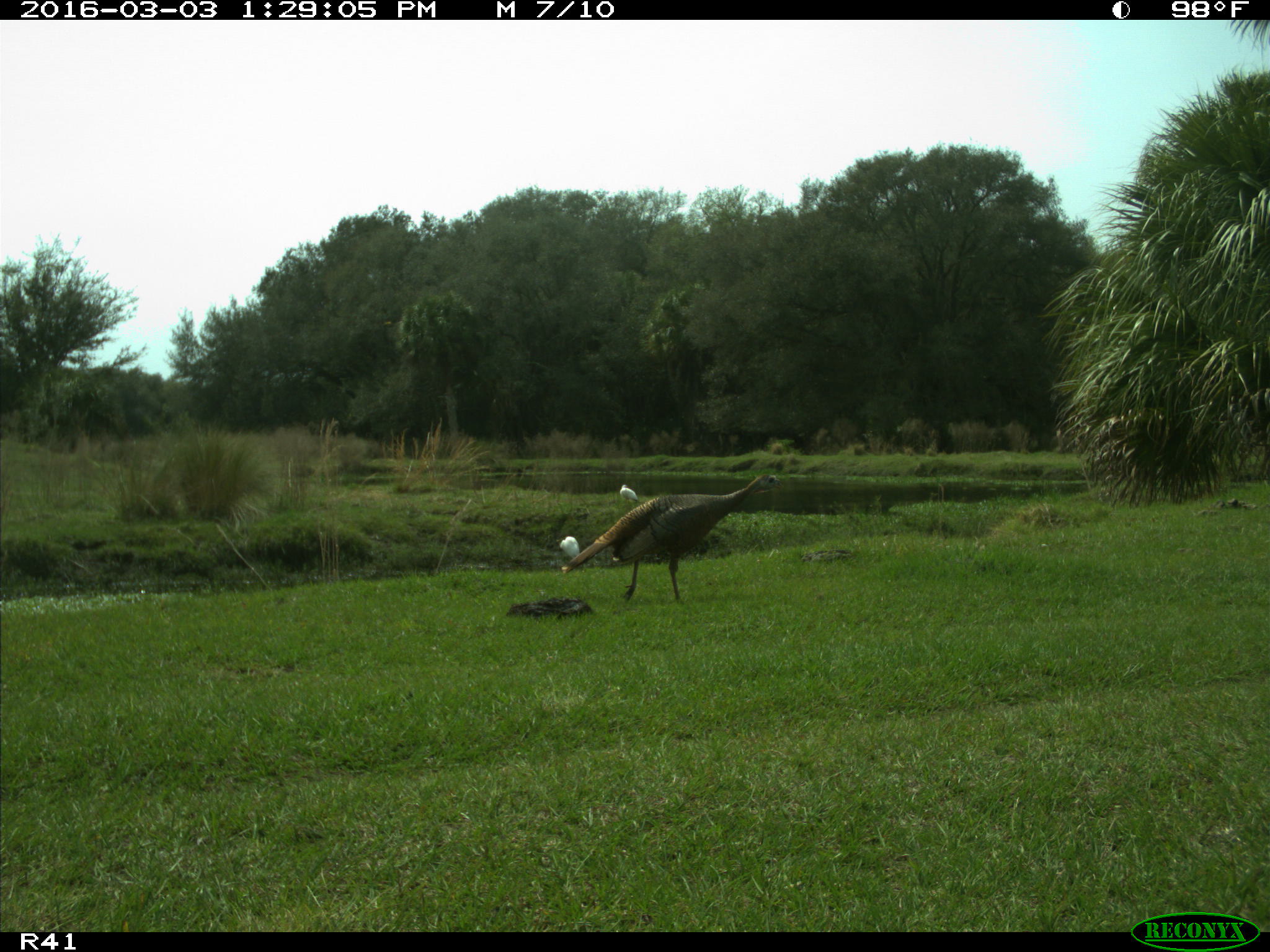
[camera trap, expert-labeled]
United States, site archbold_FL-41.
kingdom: Animalia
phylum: Chordata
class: Aves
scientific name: Aves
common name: birds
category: unidentified bird